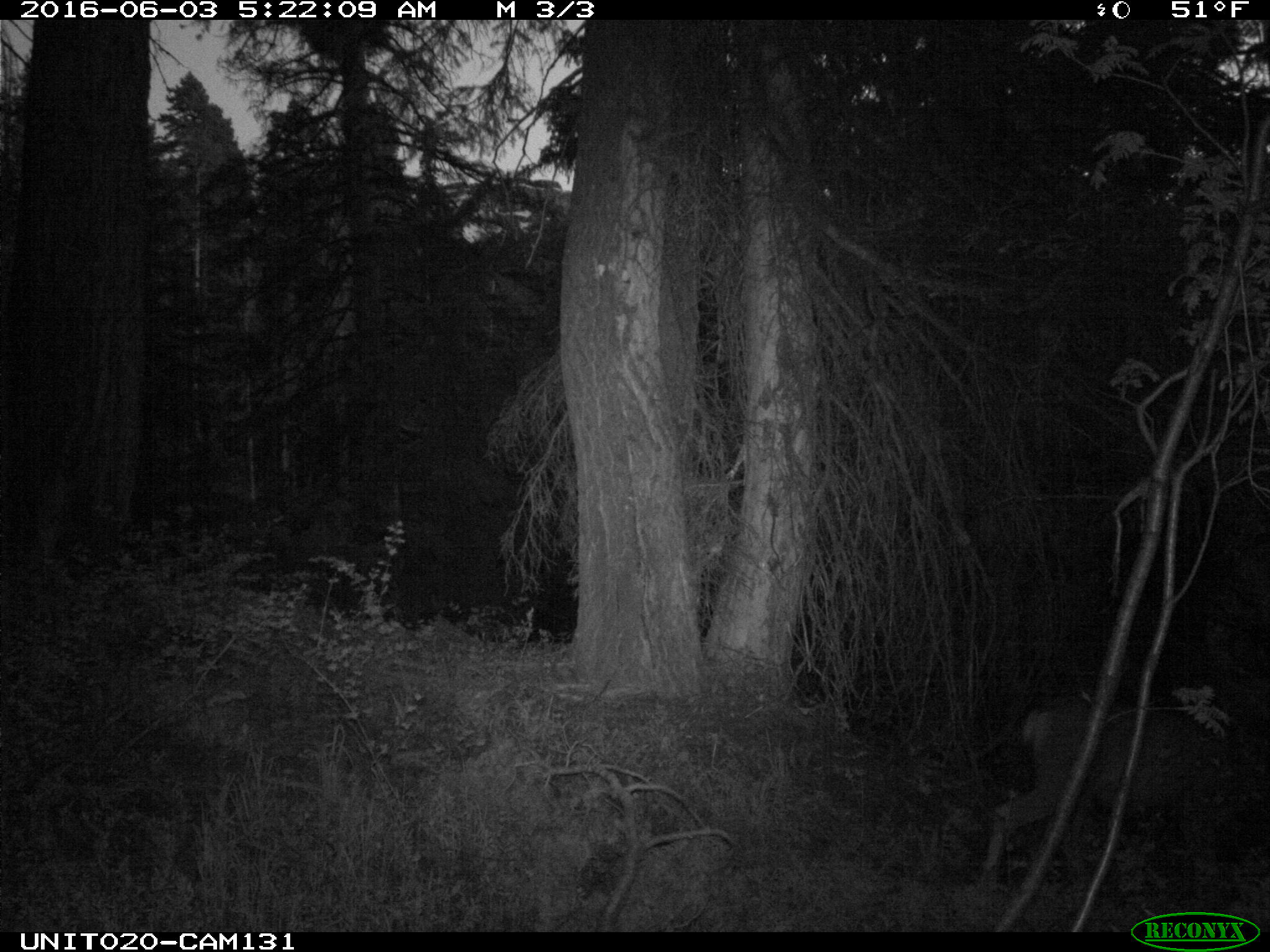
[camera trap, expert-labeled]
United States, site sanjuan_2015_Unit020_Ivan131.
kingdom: Animalia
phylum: Chordata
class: Mammalia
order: Artiodactyla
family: Cervidae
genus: Odocoileus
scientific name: Odocoileus hemionus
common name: mule deer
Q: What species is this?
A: Odocoileus hemionus (mule deer).